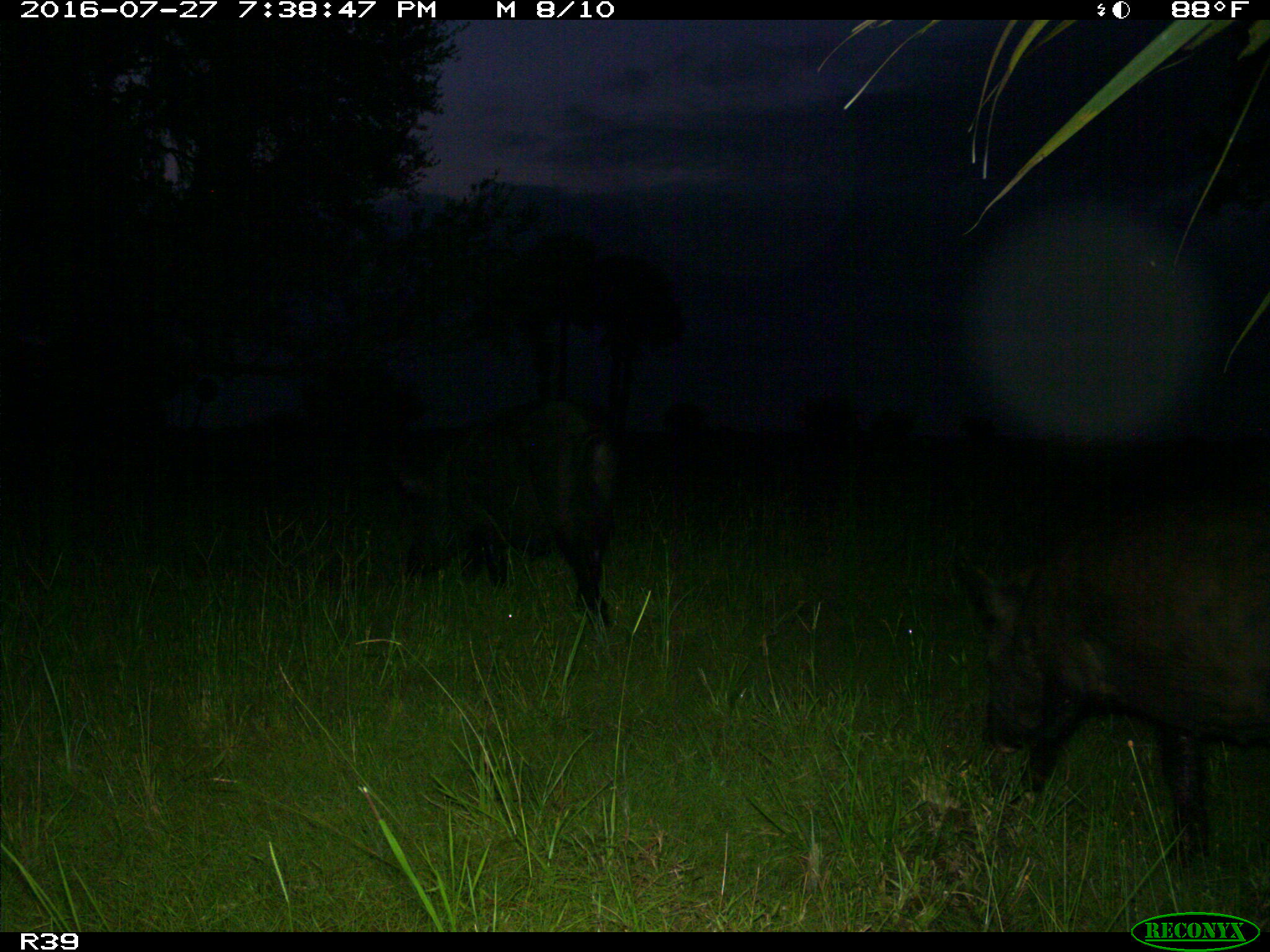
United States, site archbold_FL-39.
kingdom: Animalia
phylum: Chordata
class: Mammalia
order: Artiodactyla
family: Suidae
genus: Sus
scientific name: Sus scrofa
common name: wild boar